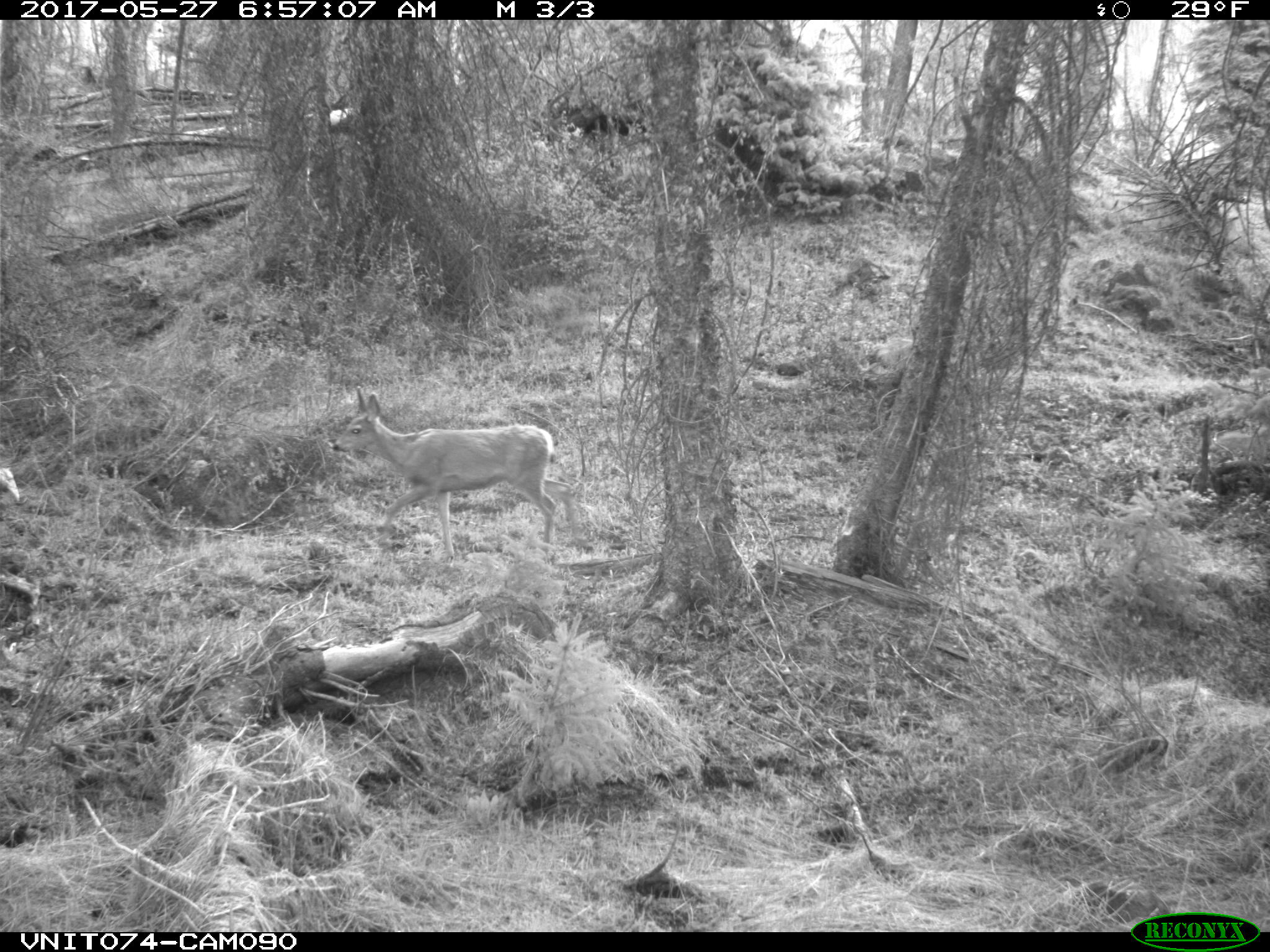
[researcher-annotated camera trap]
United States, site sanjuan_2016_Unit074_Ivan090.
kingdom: Animalia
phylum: Chordata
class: Mammalia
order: Artiodactyla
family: Cervidae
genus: Odocoileus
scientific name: Odocoileus hemionus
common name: mule deer